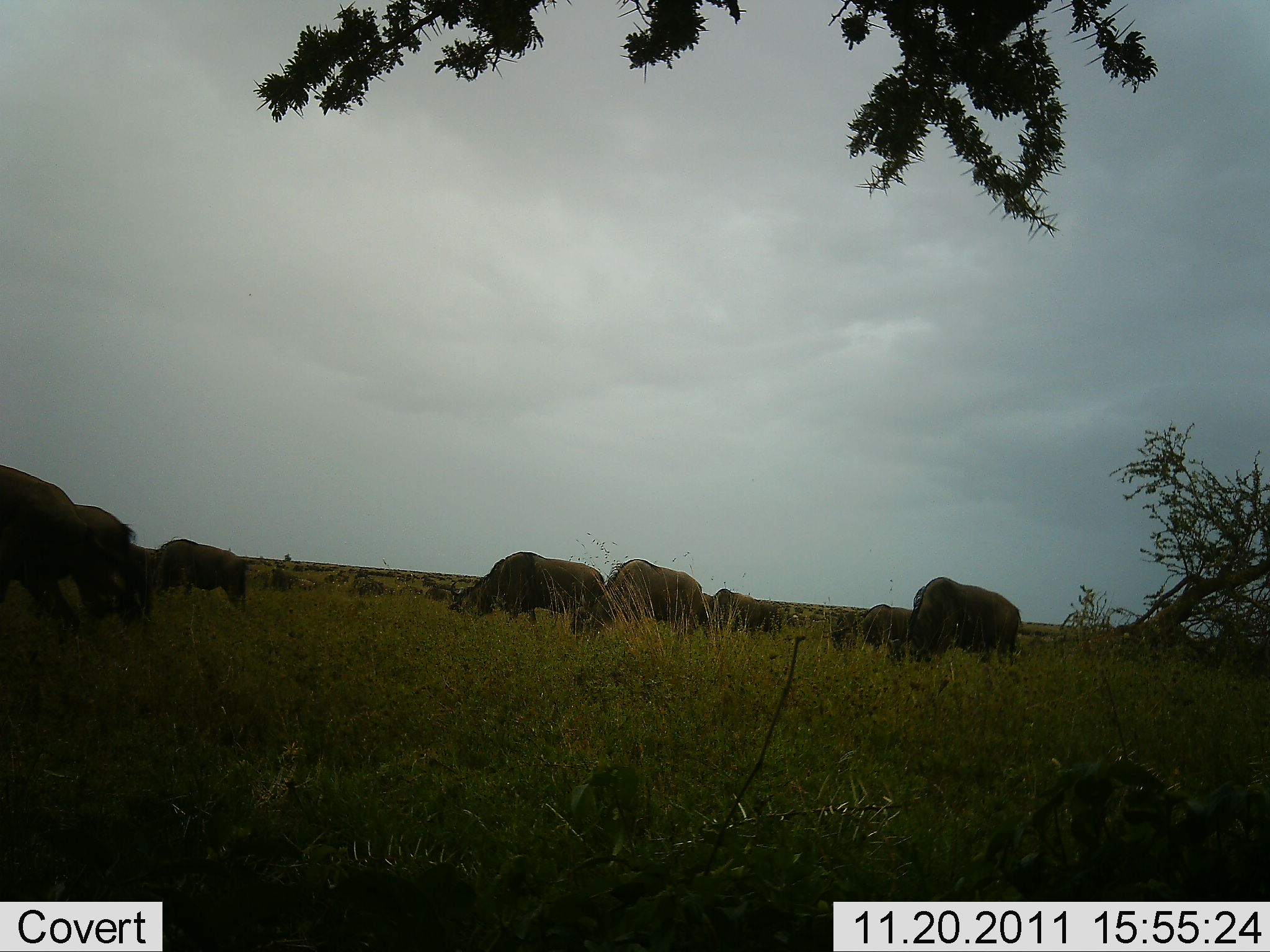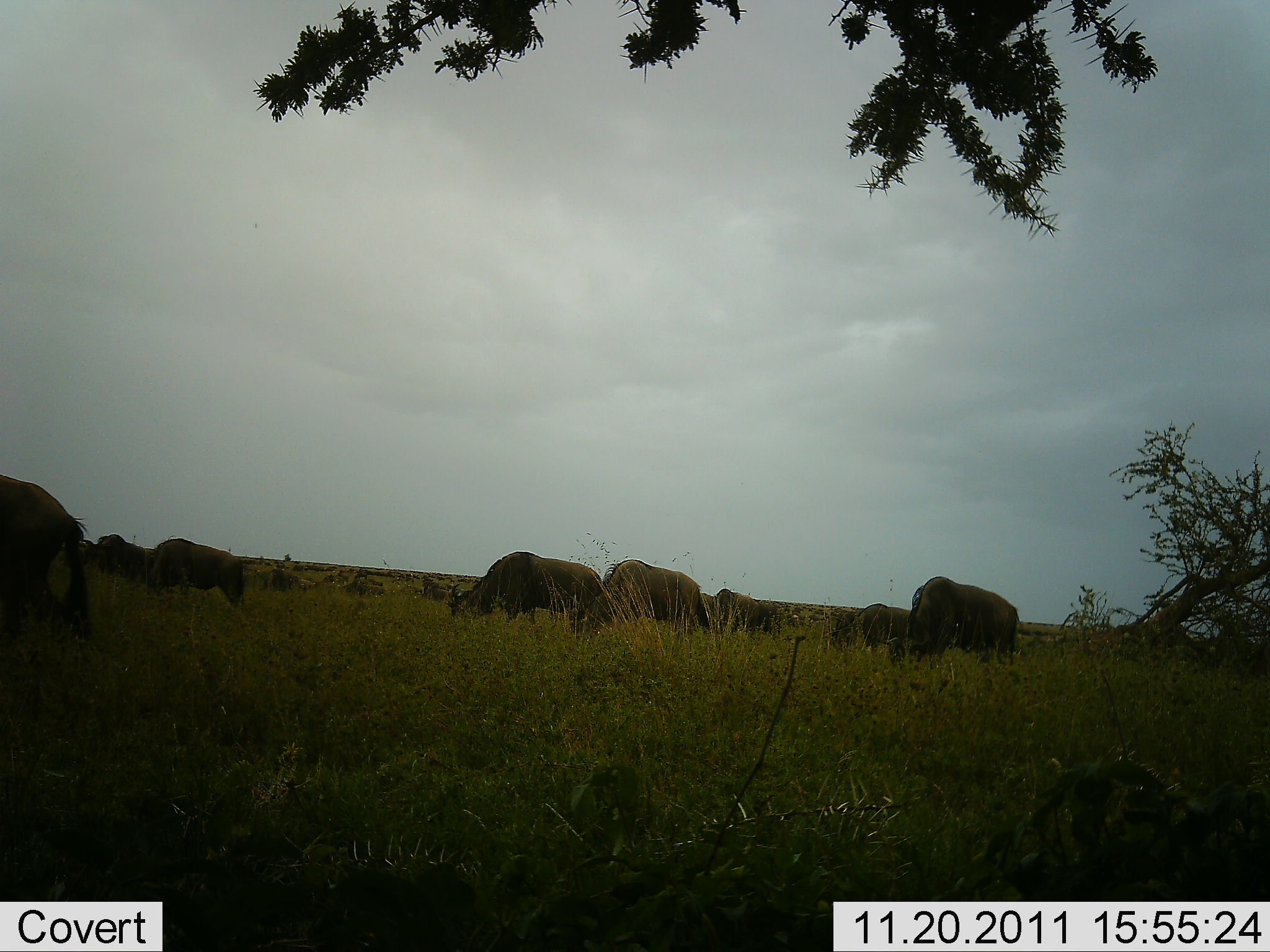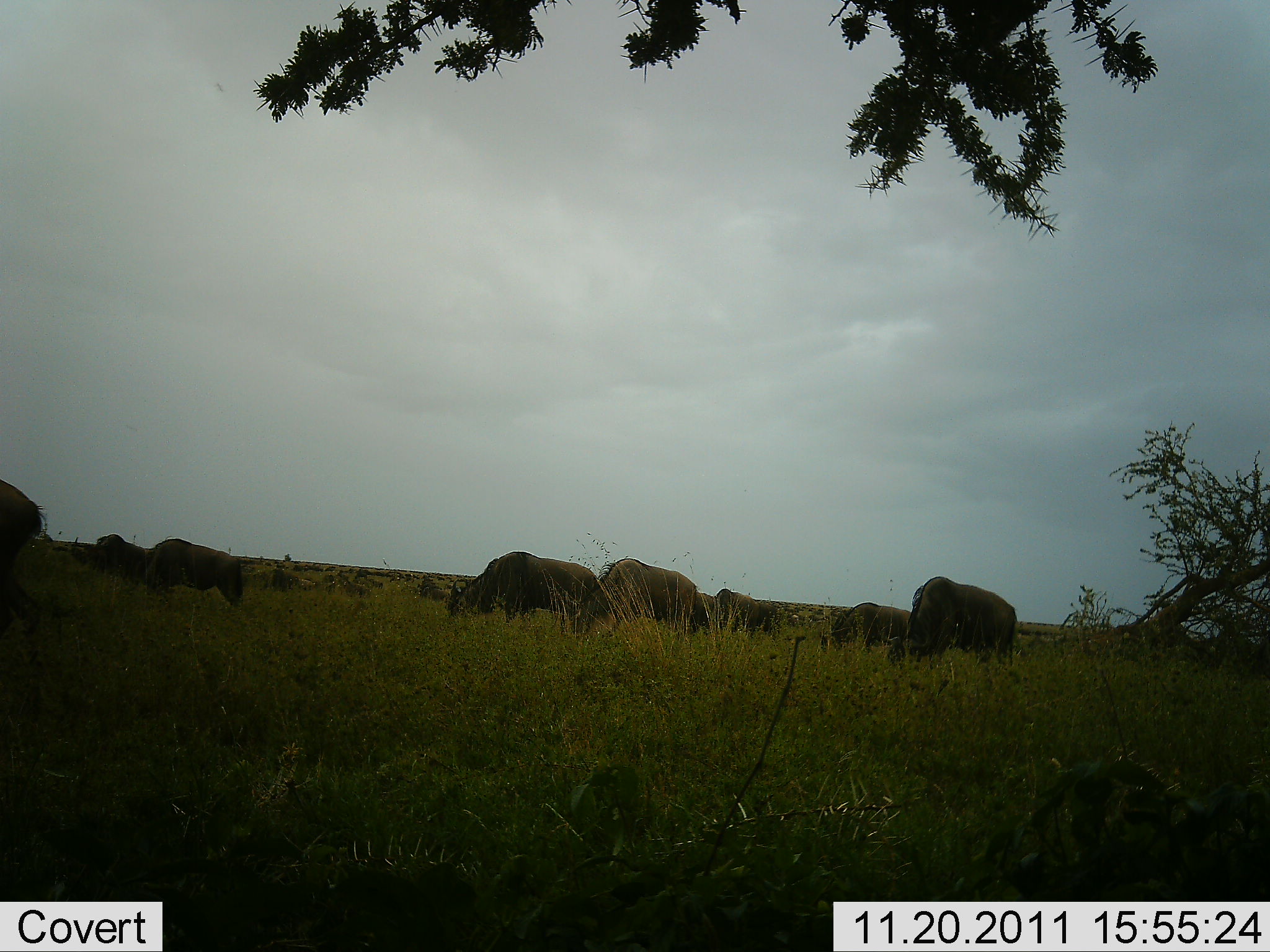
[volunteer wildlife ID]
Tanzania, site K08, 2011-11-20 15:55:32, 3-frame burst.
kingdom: Animalia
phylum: Chordata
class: Mammalia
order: Artiodactyla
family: Bovidae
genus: Connochaetes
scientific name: Connochaetes taurinus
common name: blue wildebeest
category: wildebeest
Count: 11-50.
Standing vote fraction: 40%.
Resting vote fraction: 0%.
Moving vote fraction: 40%.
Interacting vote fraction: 0%.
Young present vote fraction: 0%.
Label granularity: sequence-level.